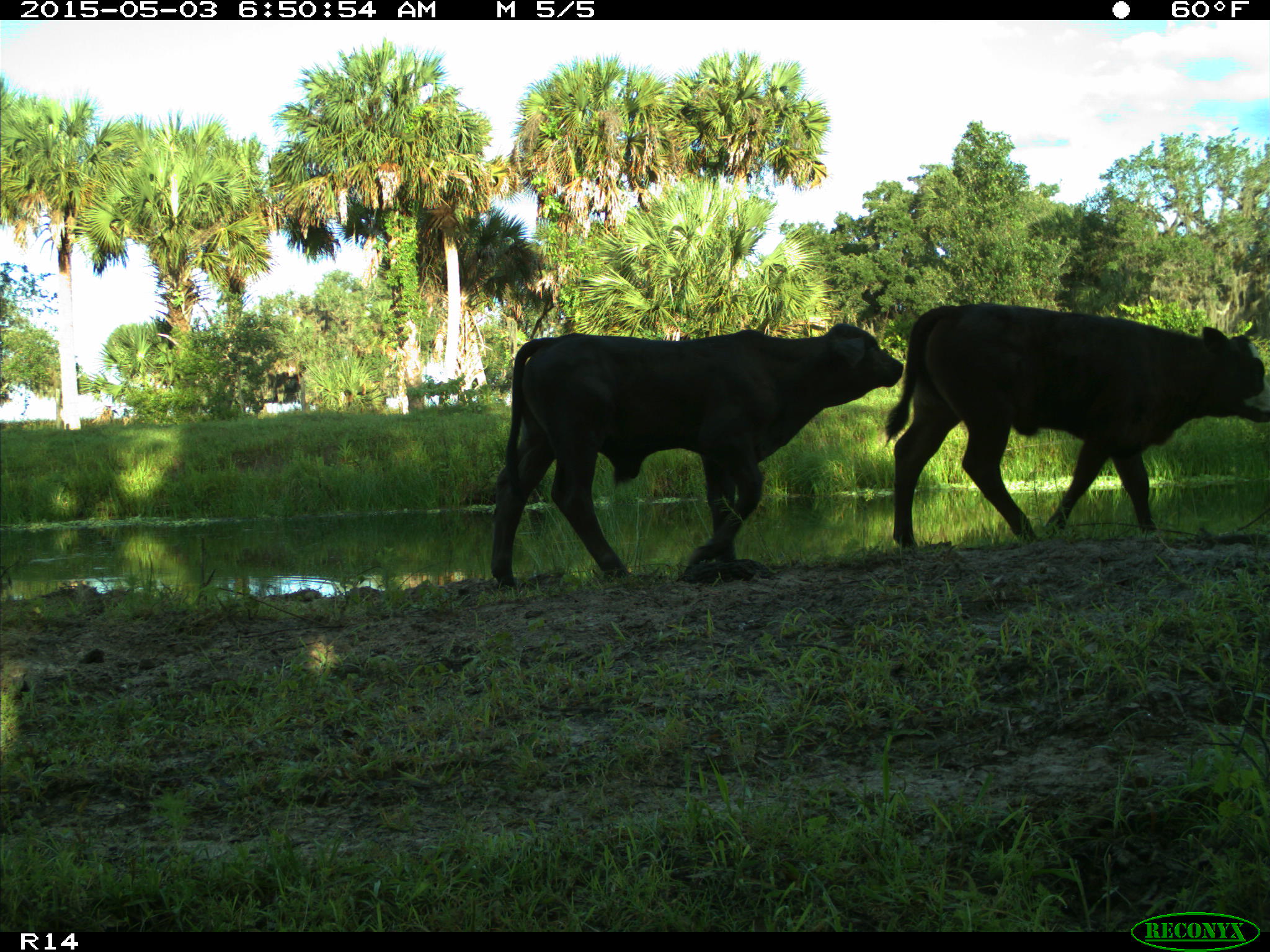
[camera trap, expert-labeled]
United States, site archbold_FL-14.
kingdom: Animalia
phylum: Chordata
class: Mammalia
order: Artiodactyla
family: Bovidae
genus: Bos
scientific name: Bos taurus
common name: domestic cow